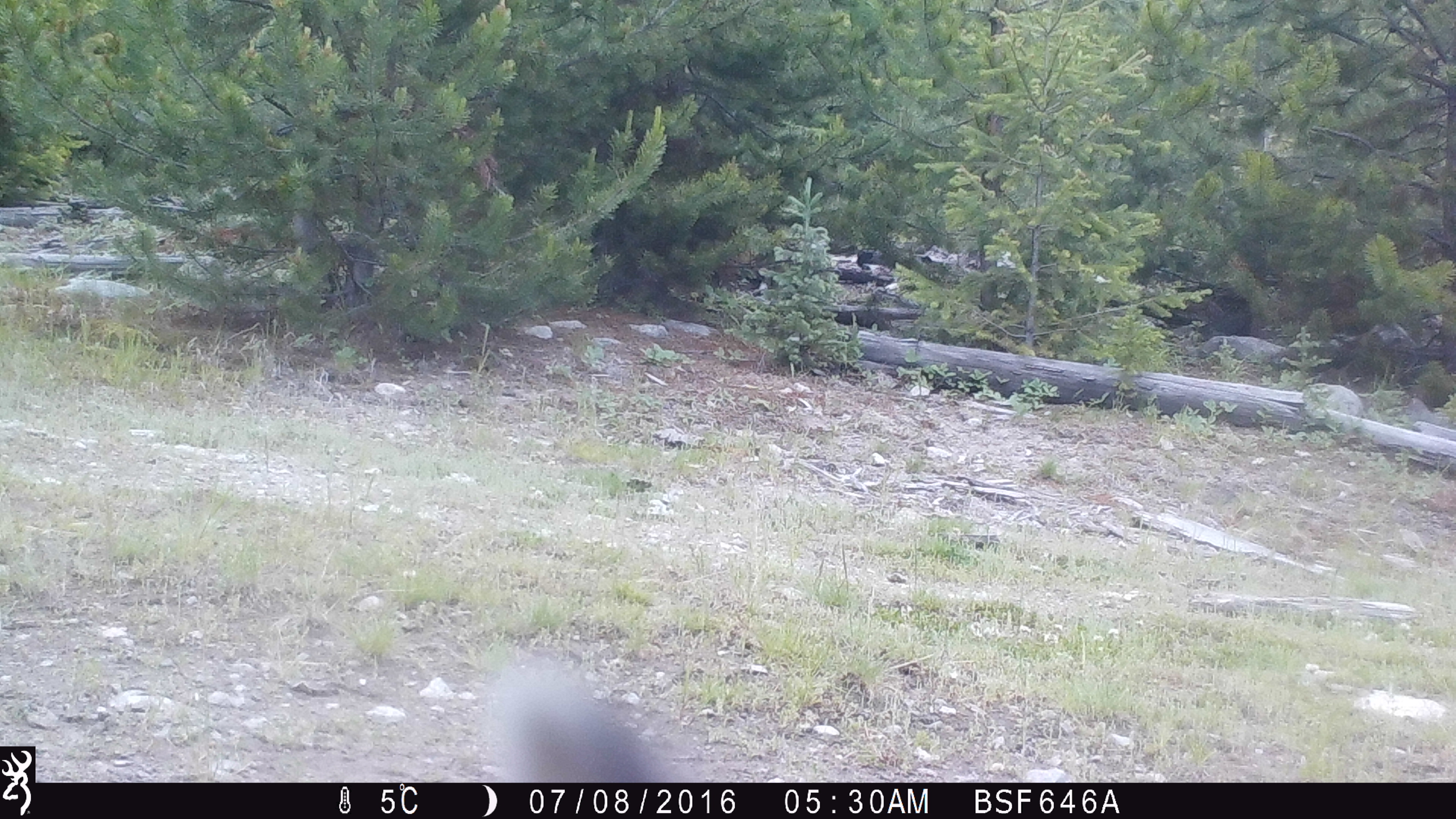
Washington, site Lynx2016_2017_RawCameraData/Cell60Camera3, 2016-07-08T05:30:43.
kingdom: Animalia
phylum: Chordata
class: Mammalia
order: Lagomorpha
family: Leporidae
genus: Lepus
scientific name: Lepus americanus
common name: snowshoe hare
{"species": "Lepus americanus (snowshoe hare)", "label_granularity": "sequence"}